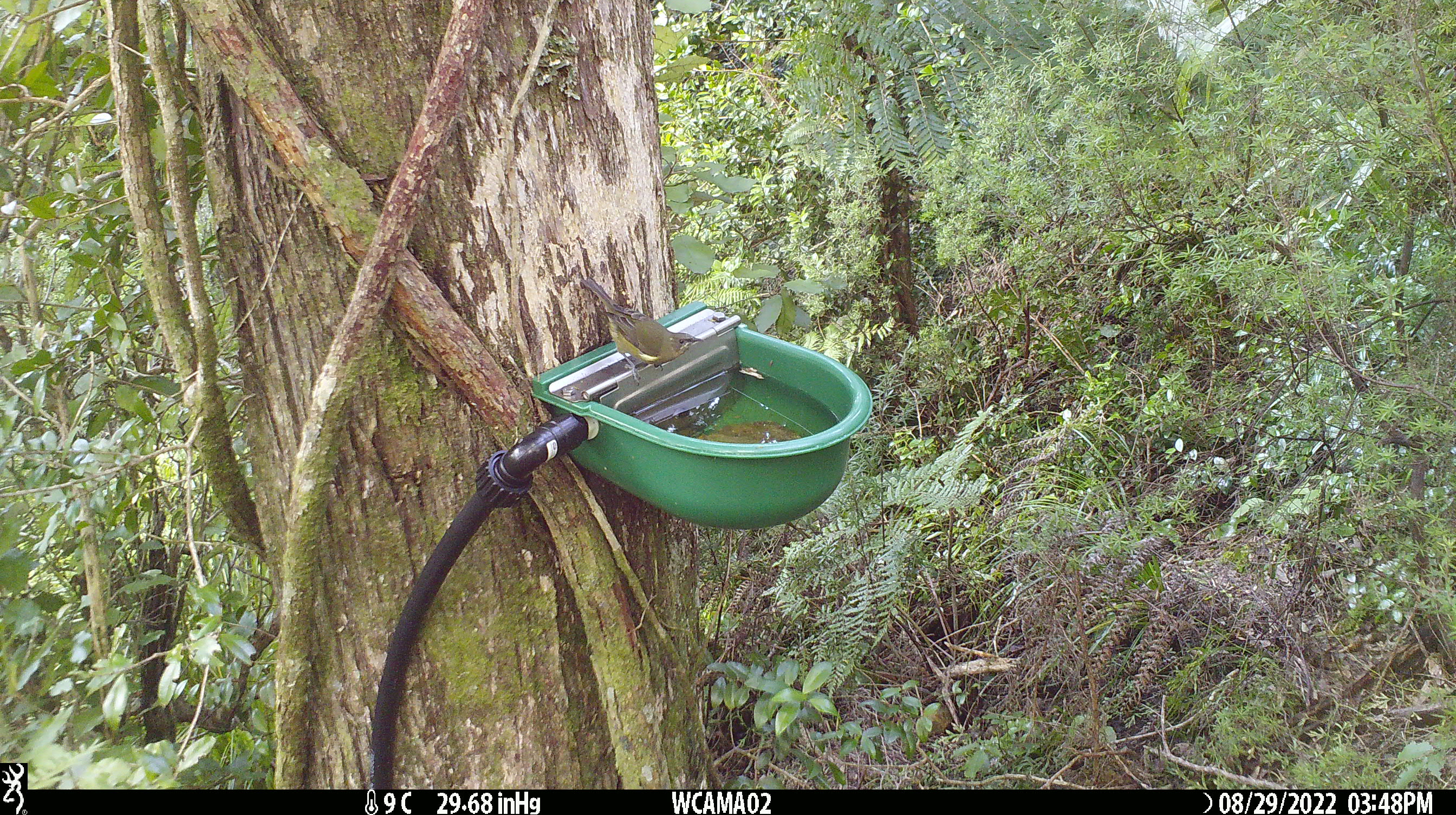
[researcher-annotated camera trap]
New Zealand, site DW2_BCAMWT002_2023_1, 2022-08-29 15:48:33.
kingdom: Animalia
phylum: Chordata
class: Aves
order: Passeriformes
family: Meliphagidae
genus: Anthornis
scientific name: Anthornis melanura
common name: new zealand bellbird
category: bellbird